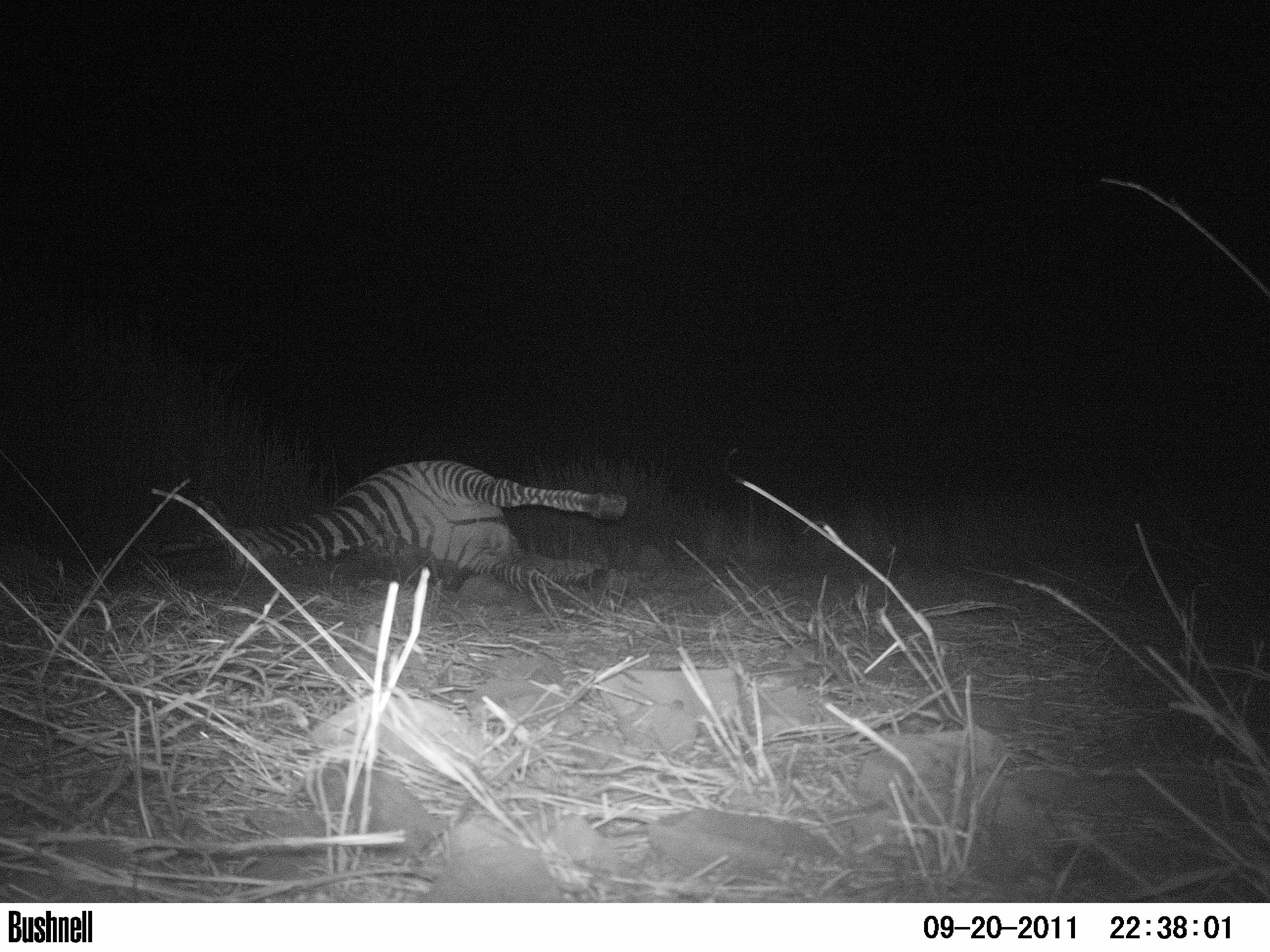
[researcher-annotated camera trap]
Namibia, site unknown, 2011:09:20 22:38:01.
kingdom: Animalia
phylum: Chordata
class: Mammalia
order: Carnivora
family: Felidae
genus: Panthera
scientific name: Panthera pardus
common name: leopard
Panthera pardus (leopard).